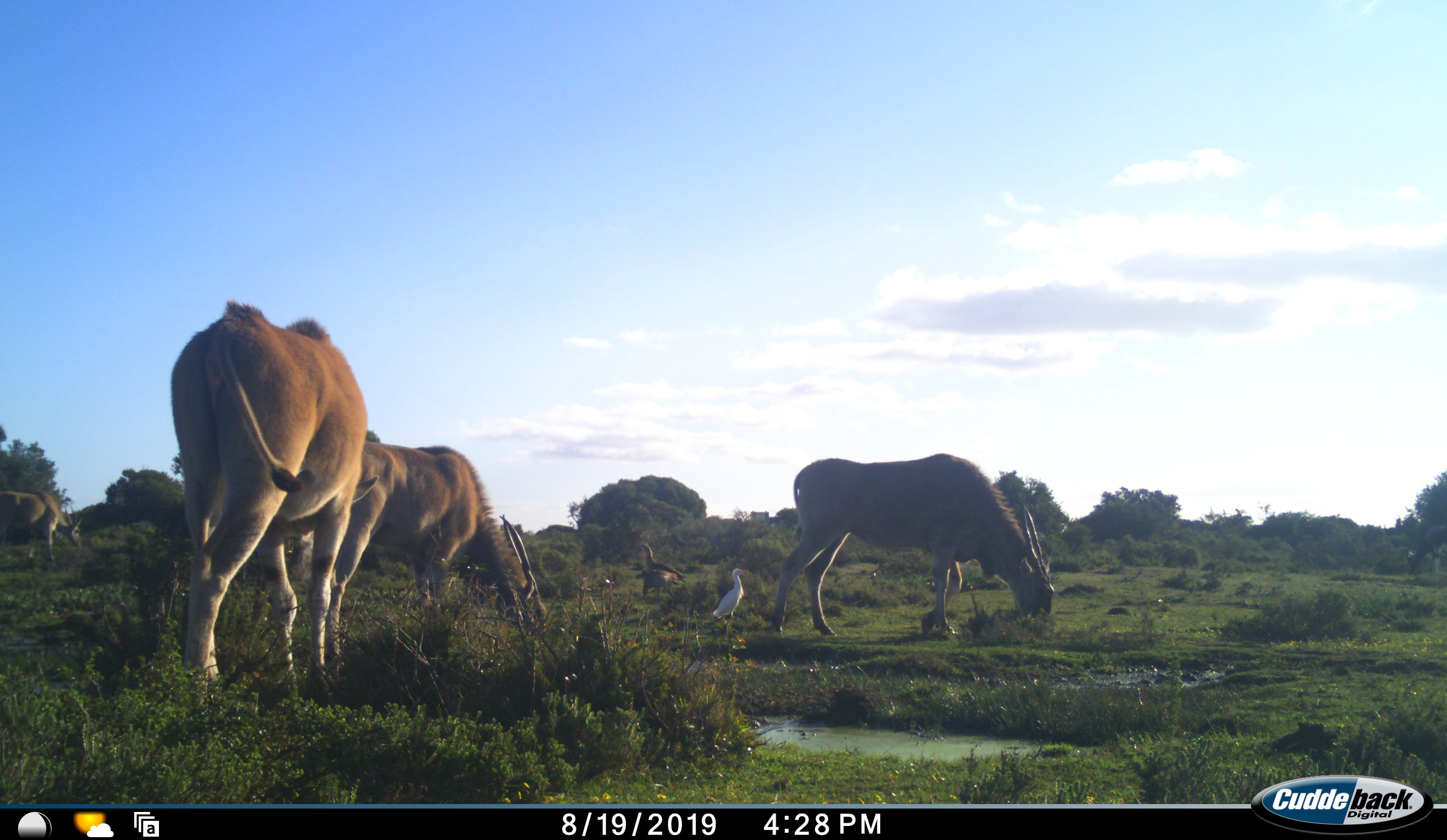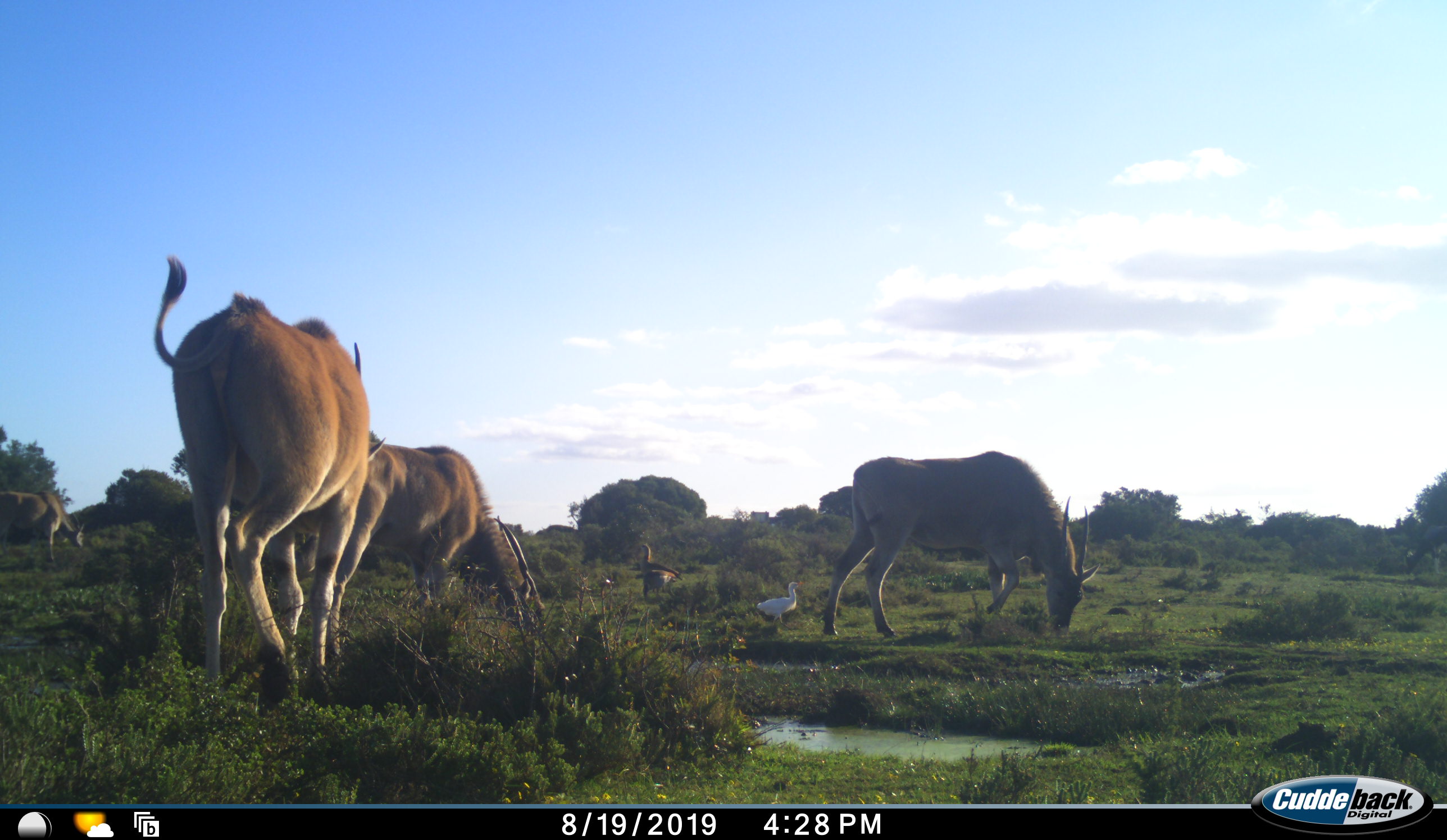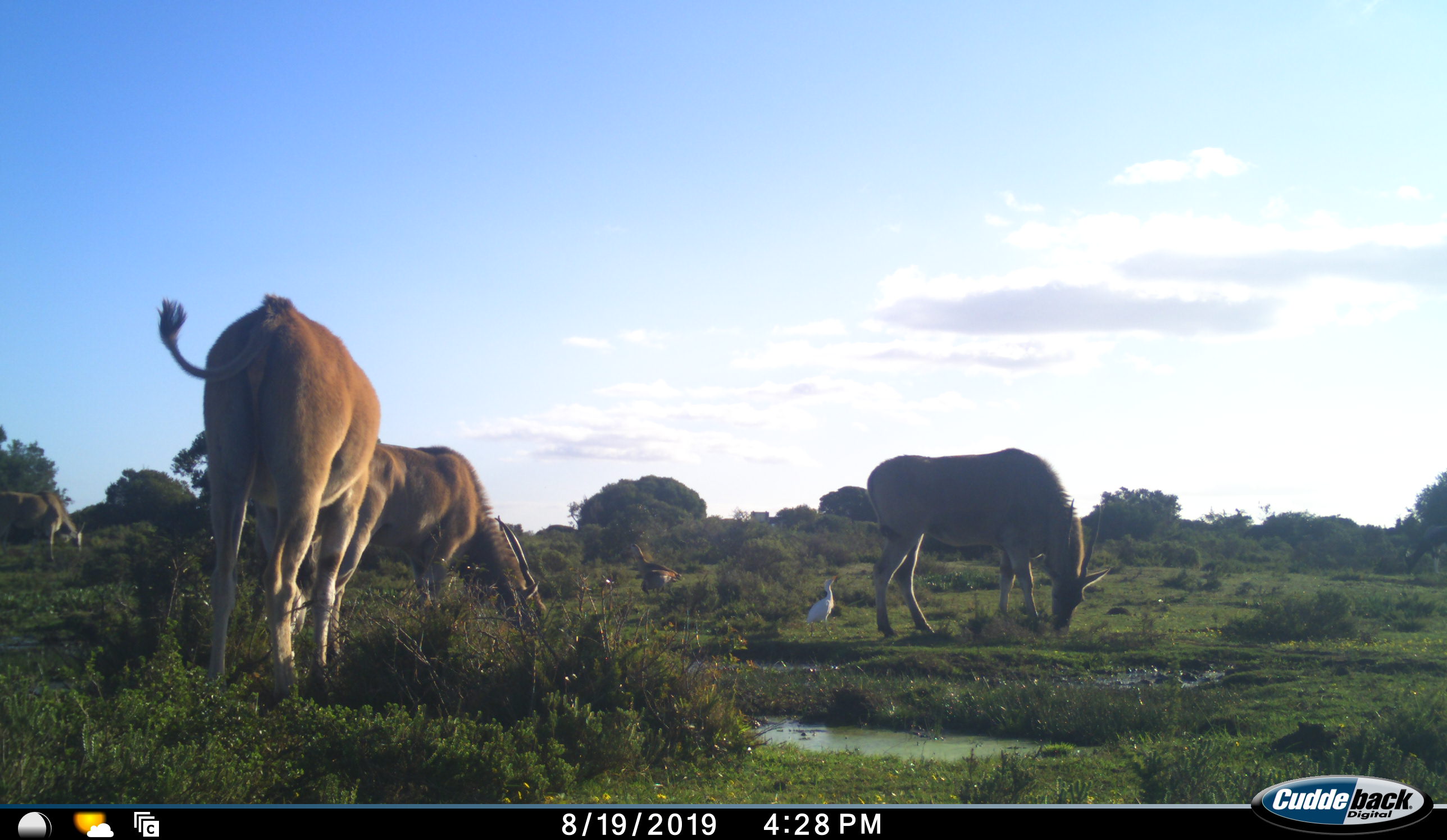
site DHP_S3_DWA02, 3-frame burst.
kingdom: Animalia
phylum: Chordata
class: Aves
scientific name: Aves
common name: bird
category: birdother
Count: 3.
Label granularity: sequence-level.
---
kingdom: Animalia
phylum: Chordata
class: Mammalia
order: Artiodactyla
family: Bovidae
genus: Tragelaphus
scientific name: Tragelaphus oryx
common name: eland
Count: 4.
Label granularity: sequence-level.